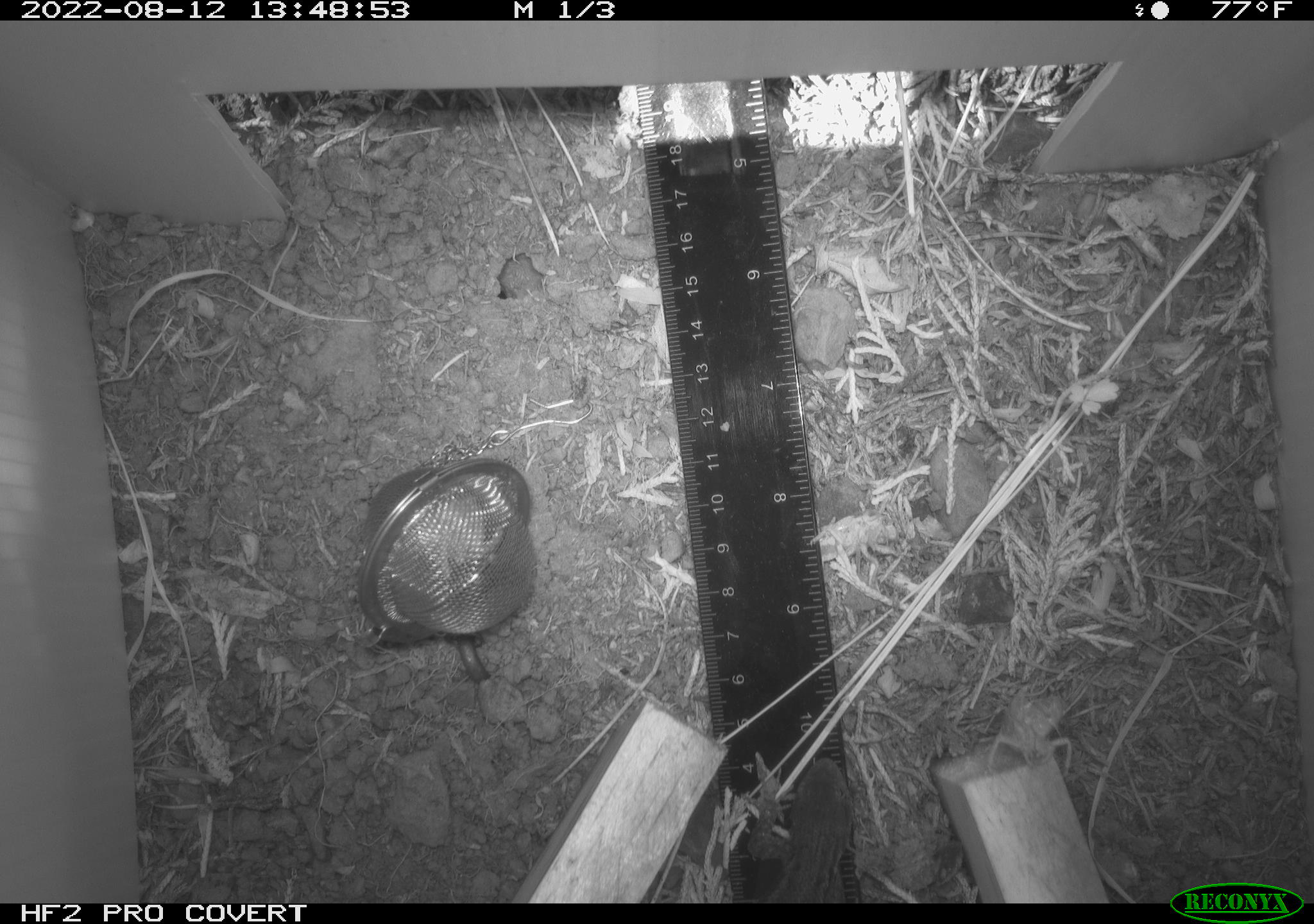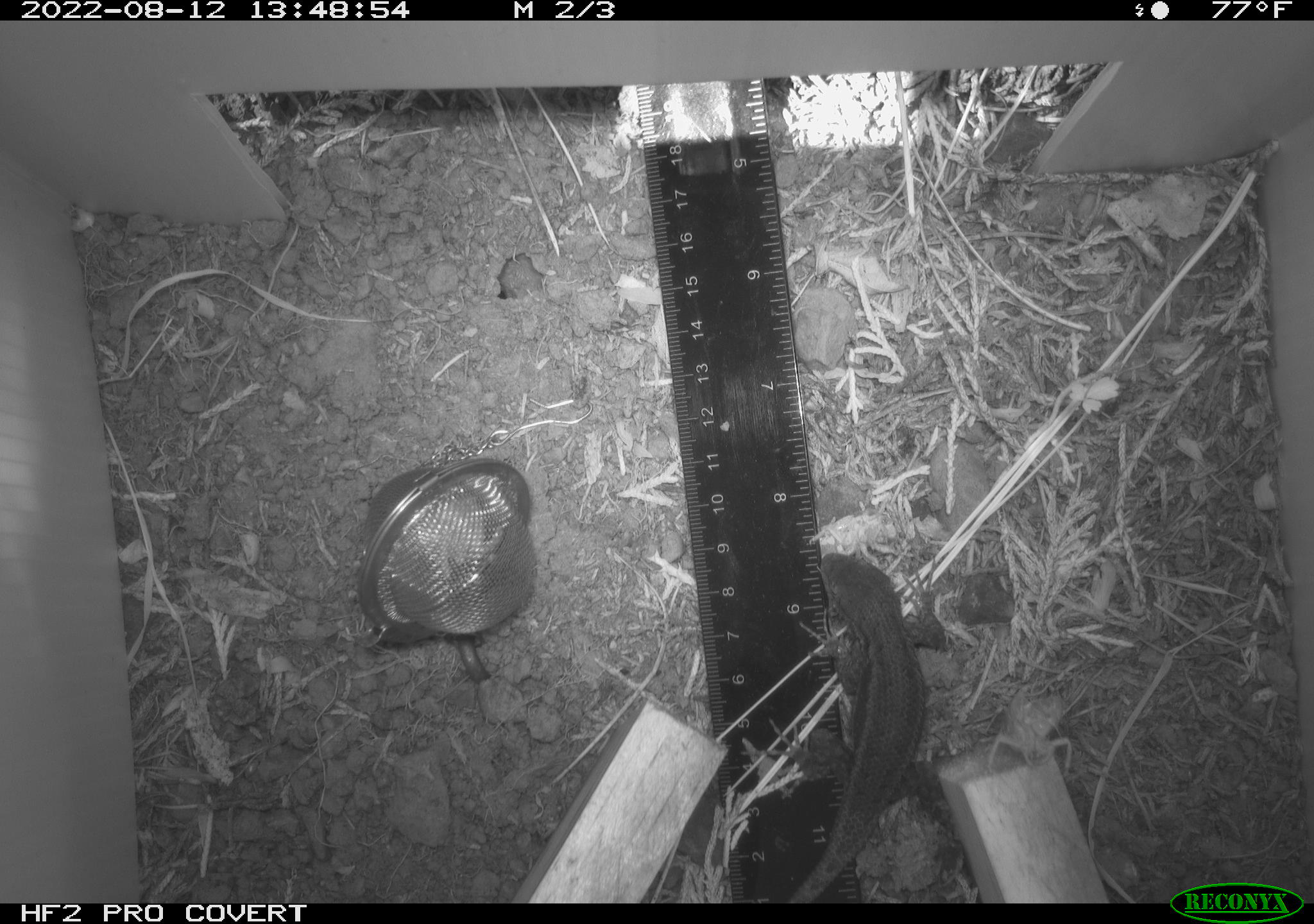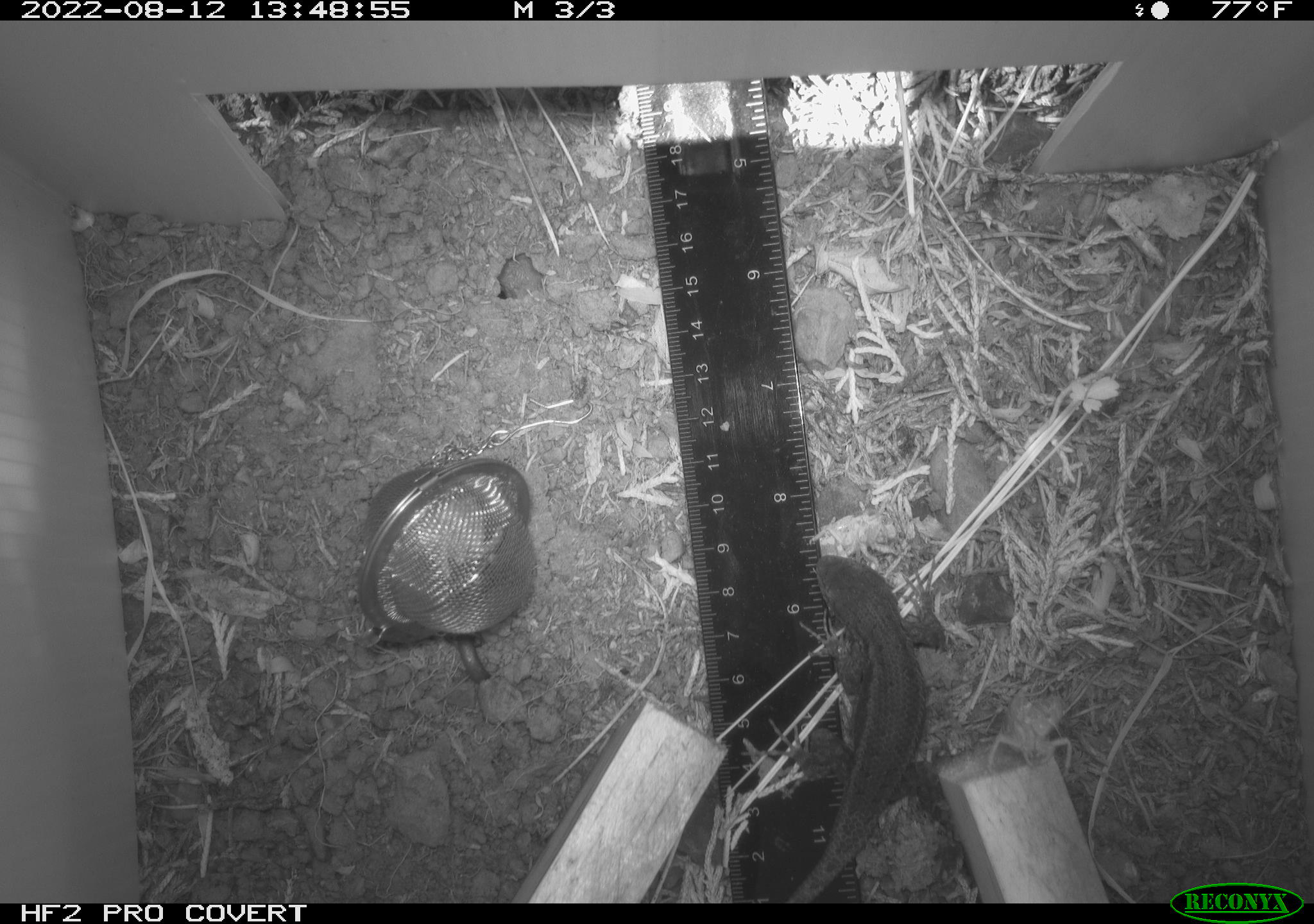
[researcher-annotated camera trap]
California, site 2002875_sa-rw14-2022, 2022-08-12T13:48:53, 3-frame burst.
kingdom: Animalia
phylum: Chordata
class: Reptilia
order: Squamata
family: Phrynosomatidae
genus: Sceloporus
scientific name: Sceloporus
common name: spiny lizards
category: sceloporus species